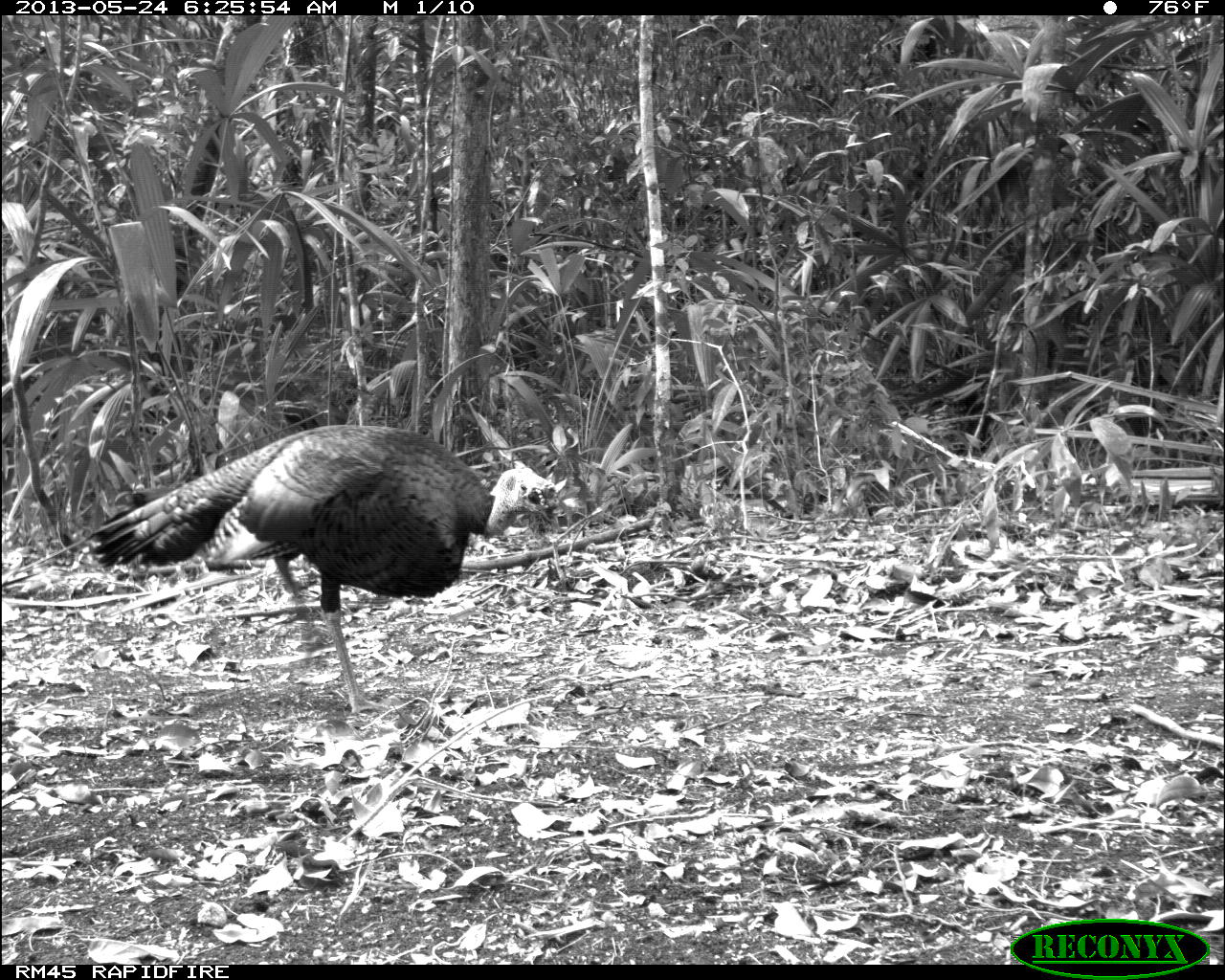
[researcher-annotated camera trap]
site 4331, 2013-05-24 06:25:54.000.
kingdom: Animalia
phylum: Chordata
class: Aves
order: Galliformes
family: Phasianidae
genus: Meleagris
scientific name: Meleagris ocellata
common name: ocellated turkey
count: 1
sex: male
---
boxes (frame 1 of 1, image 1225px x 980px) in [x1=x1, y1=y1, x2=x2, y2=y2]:
meleagris ocellata: [x1=80, y1=423, x2=558, y2=718]